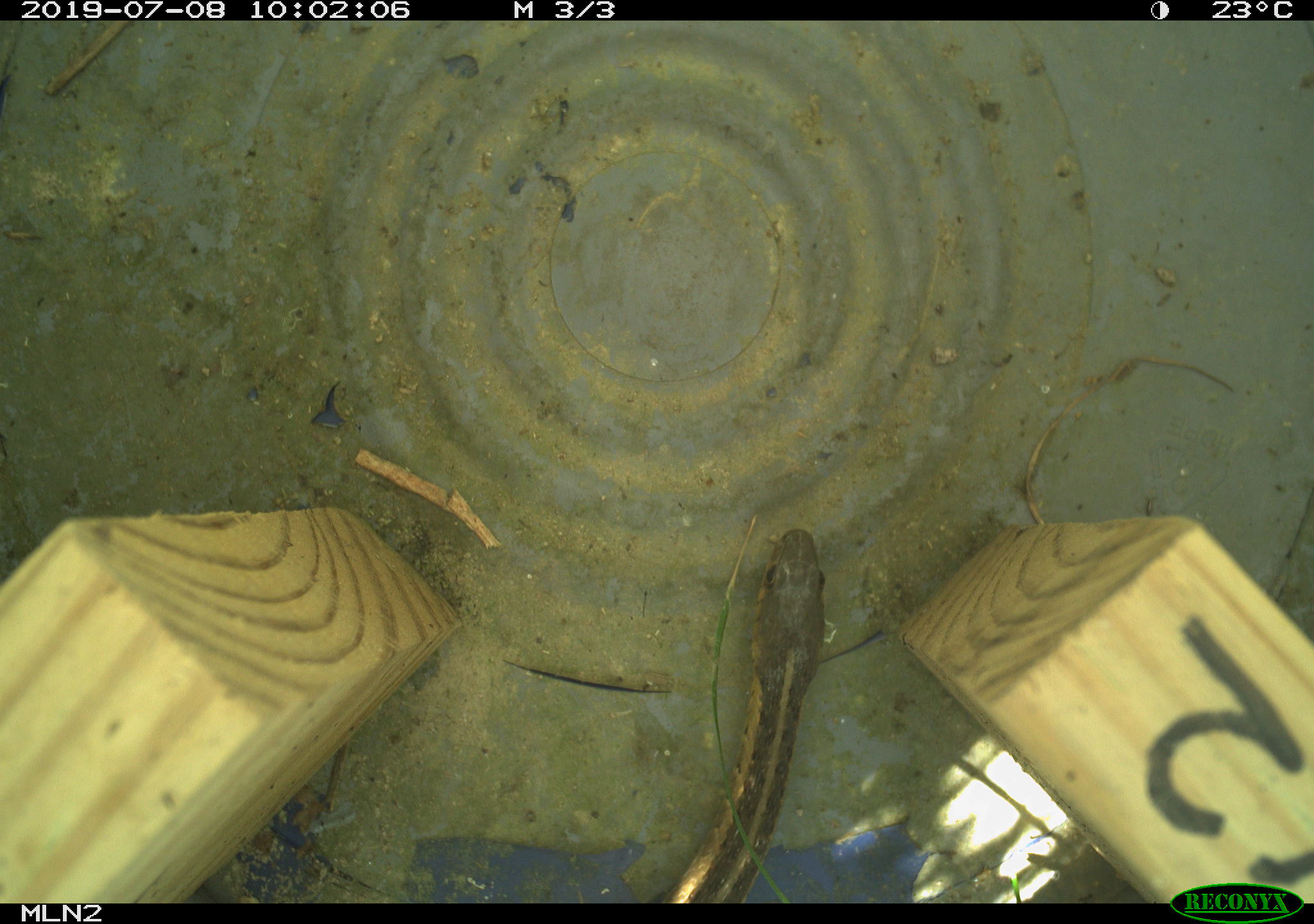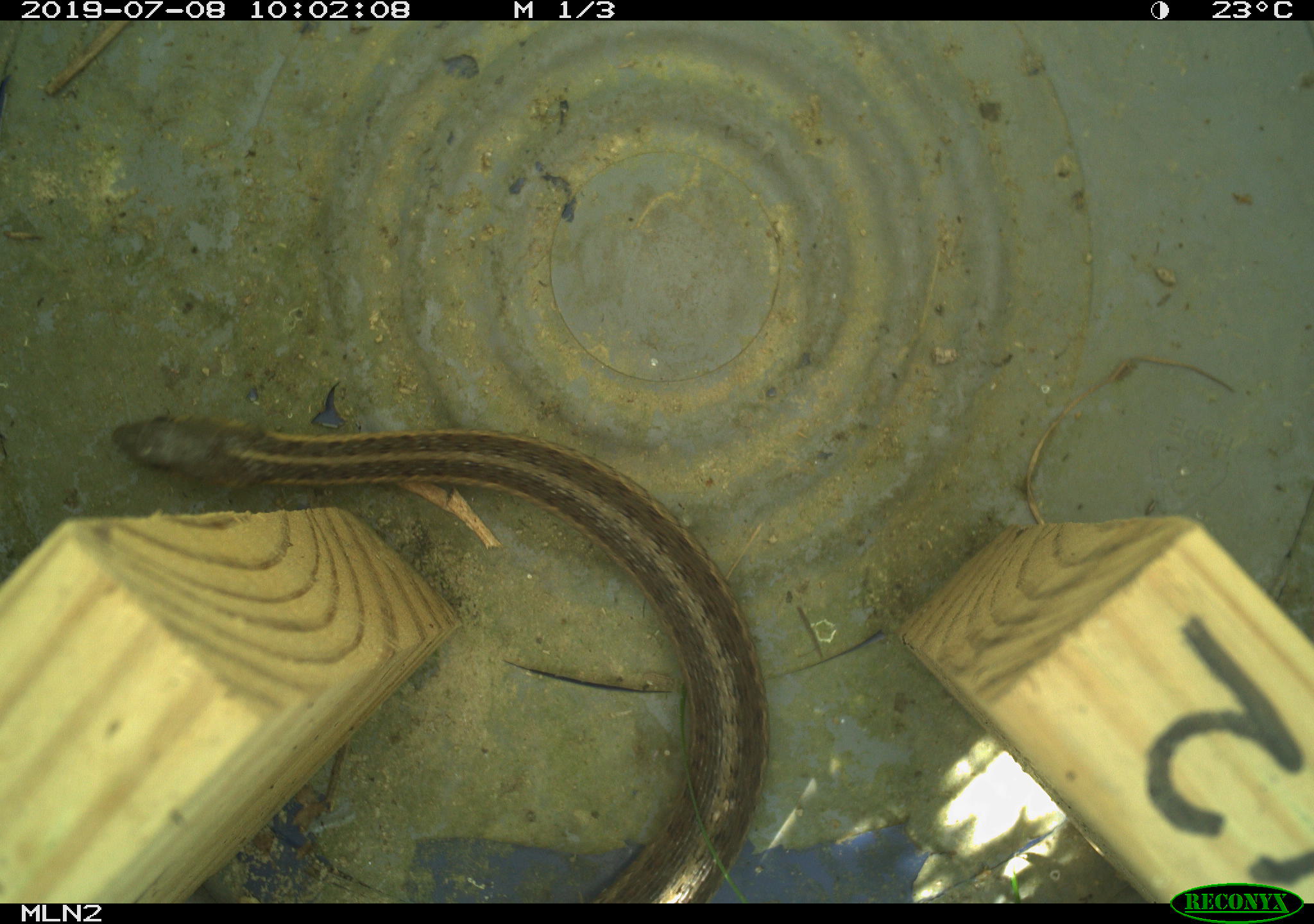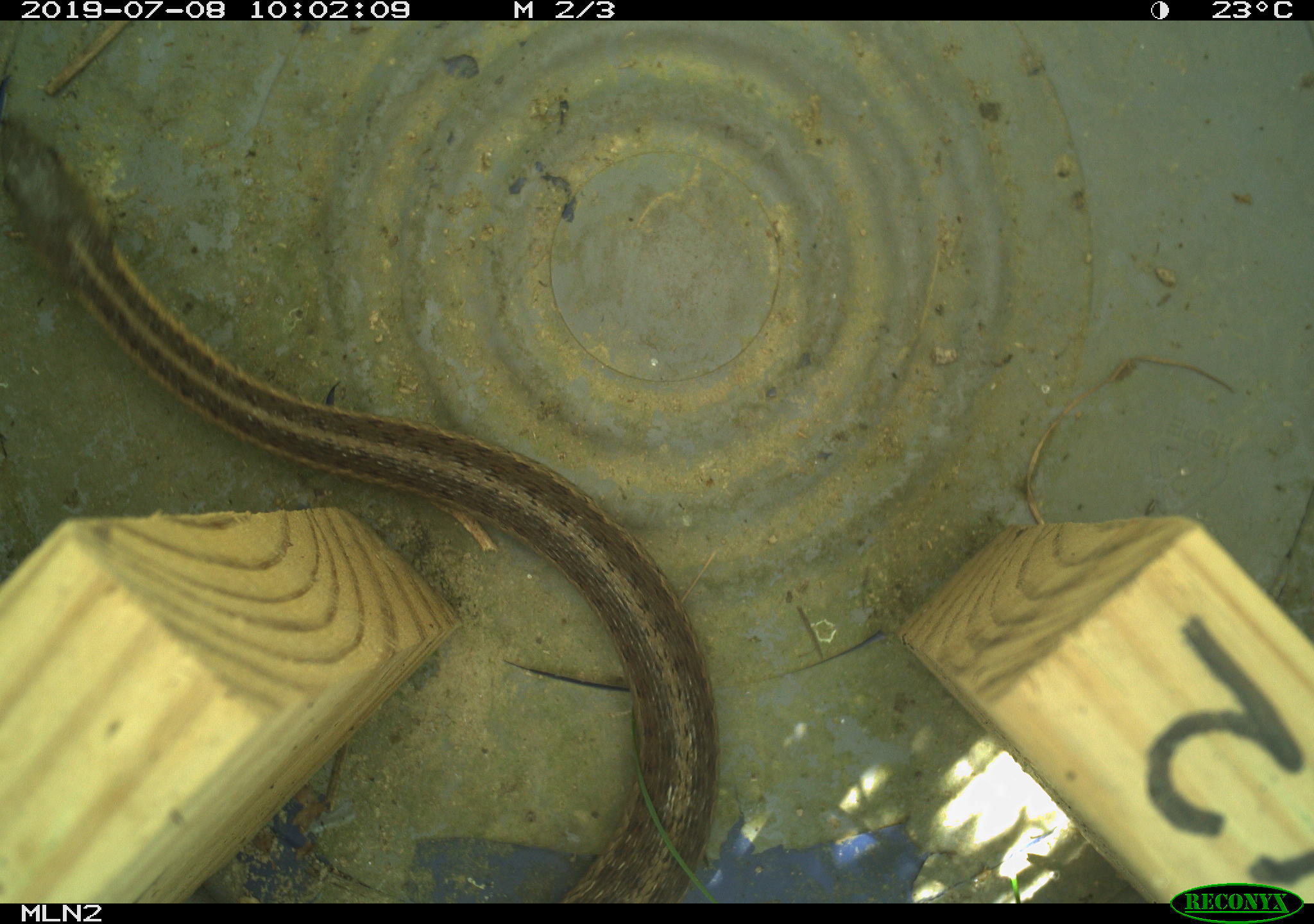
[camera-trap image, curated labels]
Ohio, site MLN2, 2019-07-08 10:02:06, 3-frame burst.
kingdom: Animalia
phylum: Chordata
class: Reptilia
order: Squamata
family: Colubridae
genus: Thamnophis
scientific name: Thamnophis sirtalis sirtalis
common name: eastern gartersnake